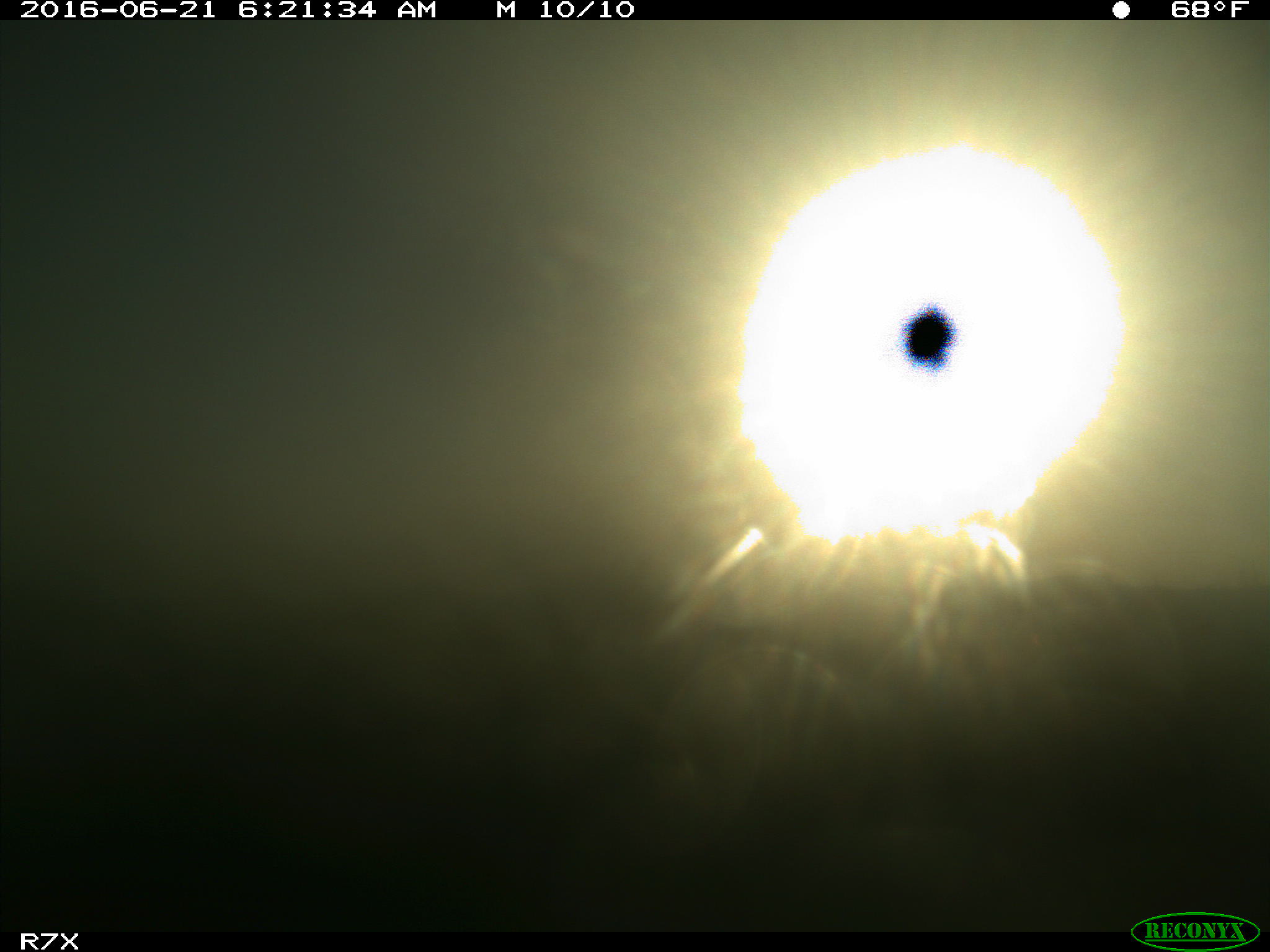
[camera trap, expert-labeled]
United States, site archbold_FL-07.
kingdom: Animalia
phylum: Chordata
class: Mammalia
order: Artiodactyla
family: Bovidae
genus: Bos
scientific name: Bos taurus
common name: domestic cow